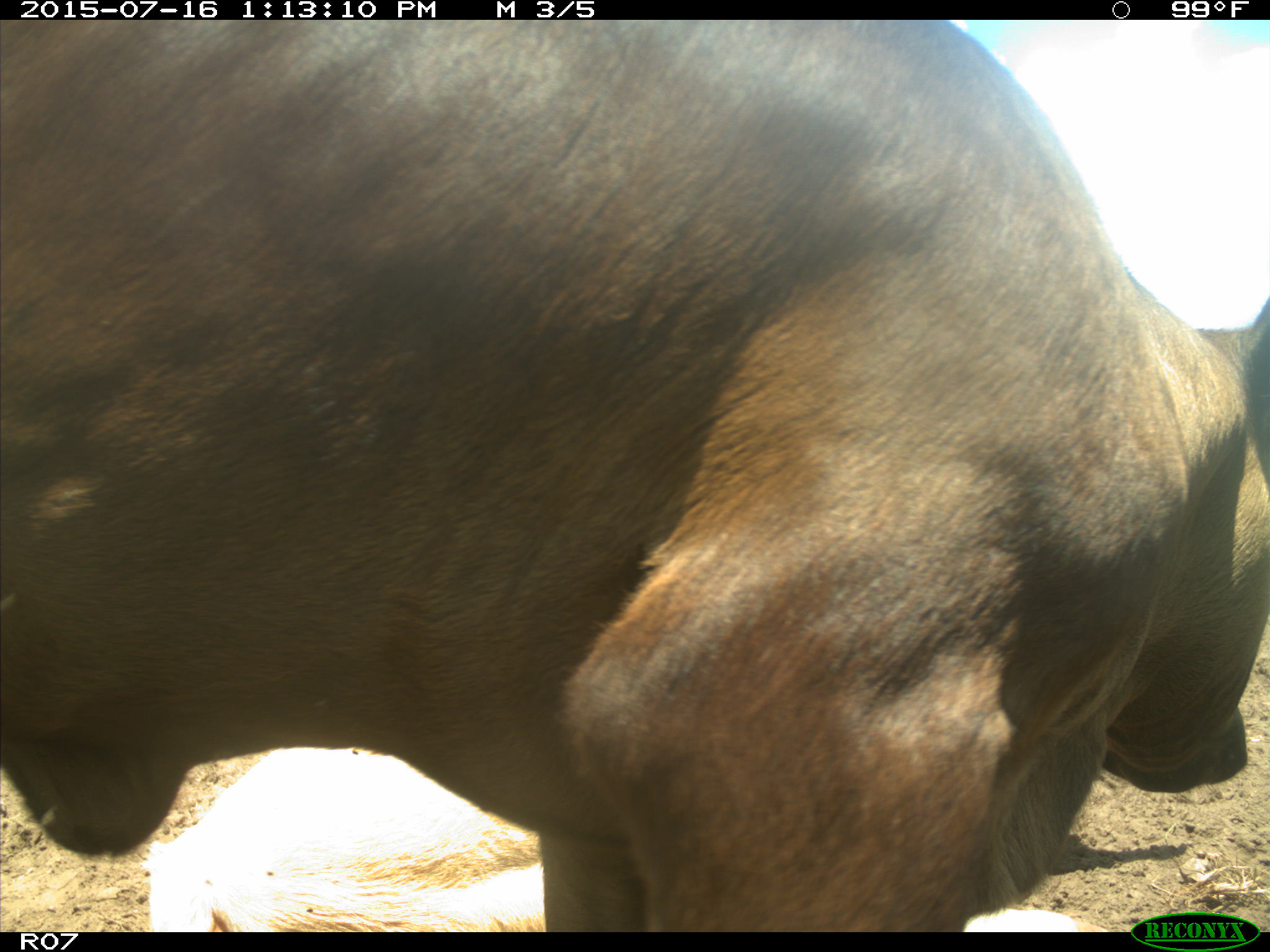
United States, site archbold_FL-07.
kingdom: Animalia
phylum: Chordata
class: Mammalia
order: Artiodactyla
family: Bovidae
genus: Bos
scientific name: Bos taurus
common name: domestic cow